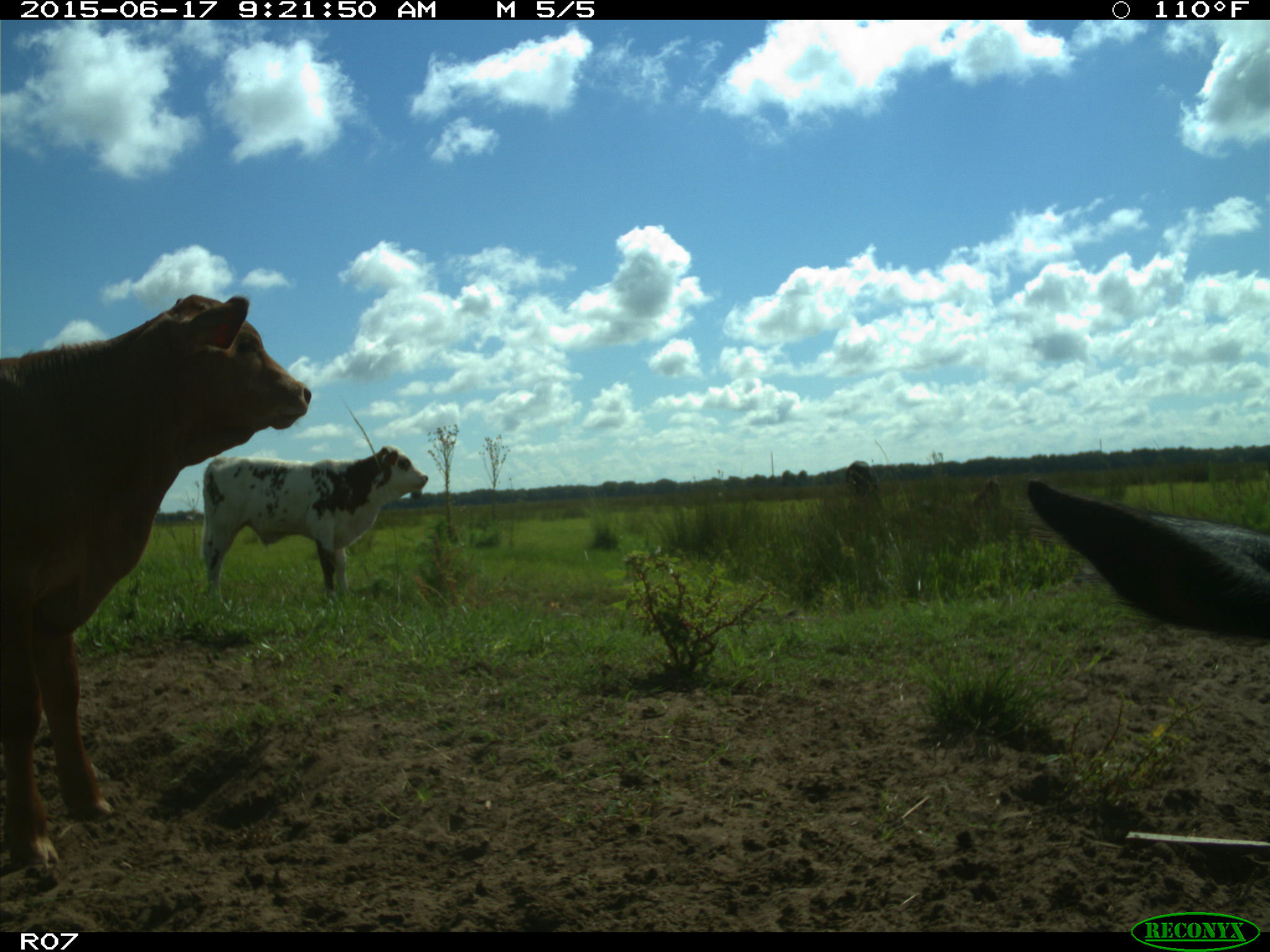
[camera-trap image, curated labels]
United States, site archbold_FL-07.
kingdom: Animalia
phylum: Chordata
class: Mammalia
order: Artiodactyla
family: Bovidae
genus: Bos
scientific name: Bos taurus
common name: domestic cow